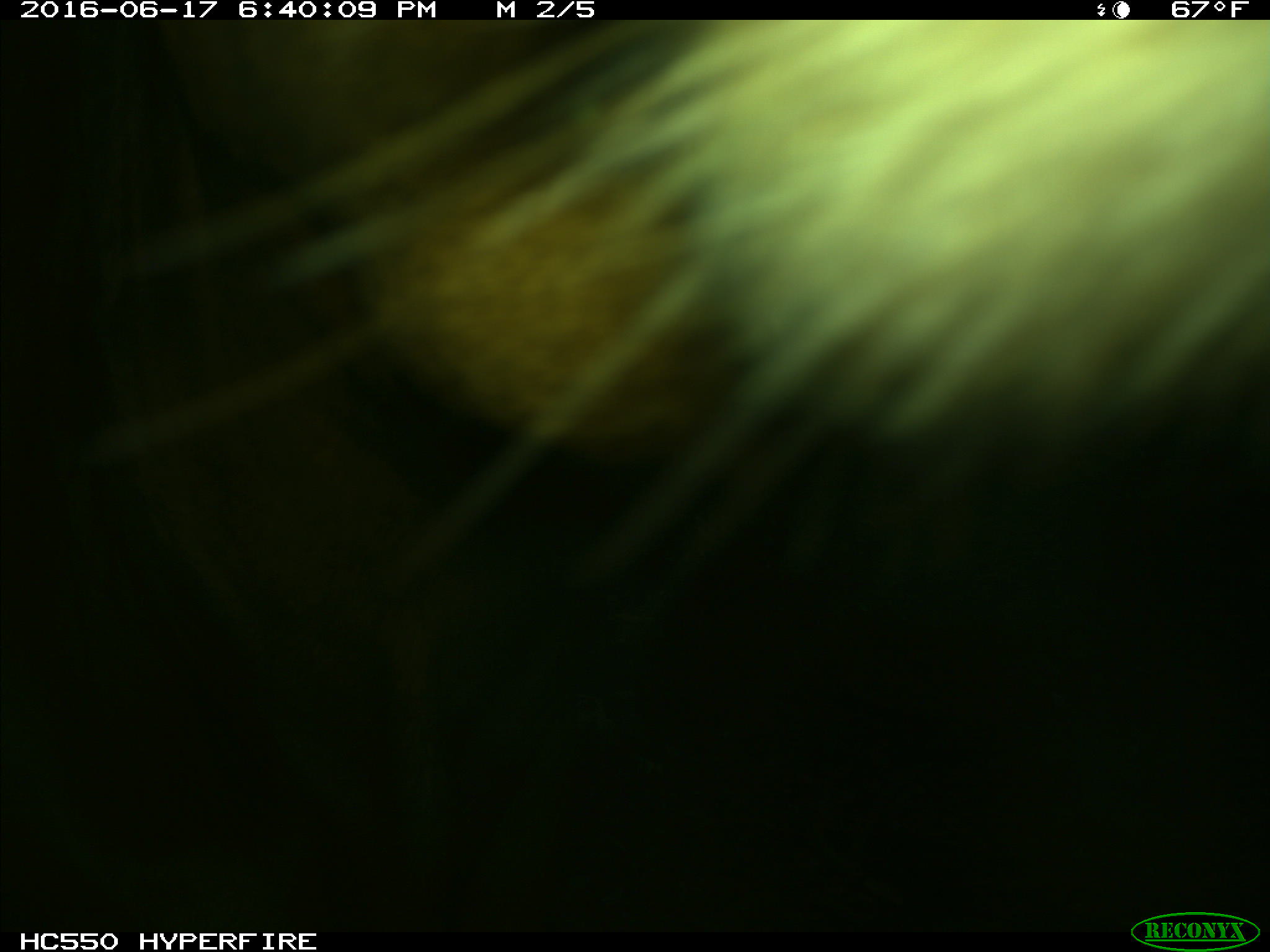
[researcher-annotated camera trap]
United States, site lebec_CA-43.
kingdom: Animalia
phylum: Chordata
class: Mammalia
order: Artiodactyla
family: Bovidae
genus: Bos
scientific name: Bos taurus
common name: domestic cow